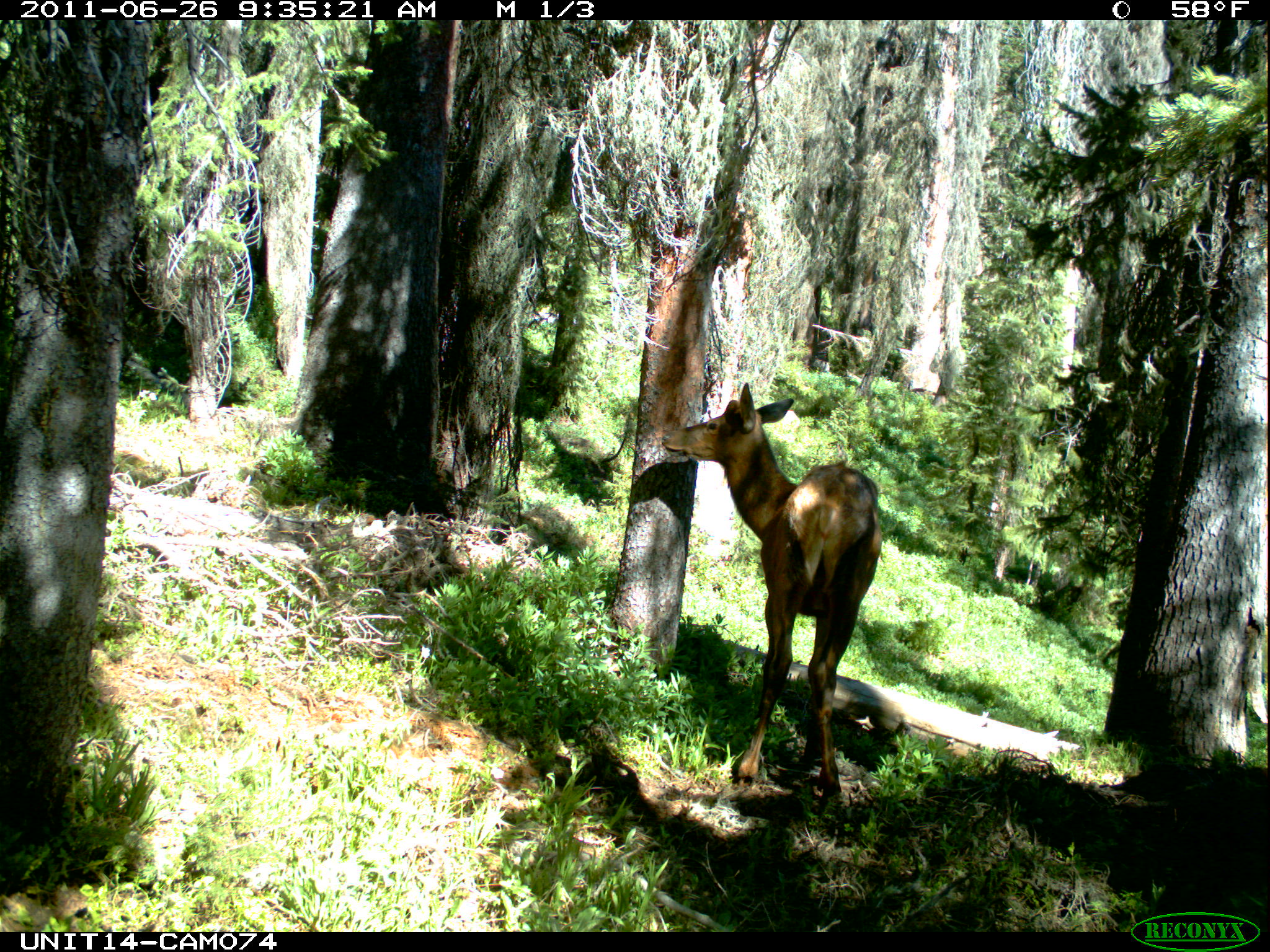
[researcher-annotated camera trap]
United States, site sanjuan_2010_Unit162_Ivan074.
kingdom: Animalia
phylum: Chordata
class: Mammalia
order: Artiodactyla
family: Cervidae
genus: Cervus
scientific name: Cervus elaphus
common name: red deer